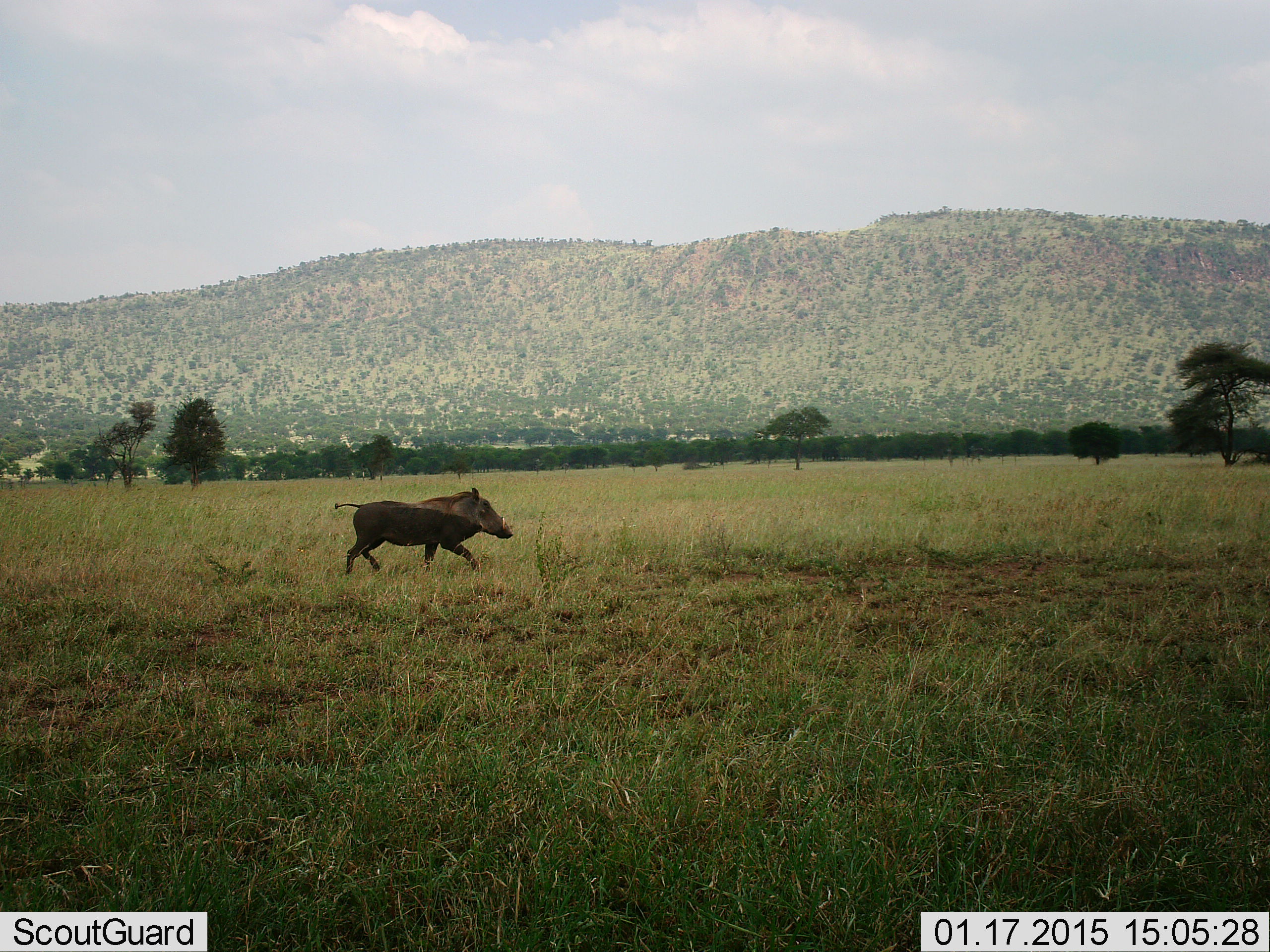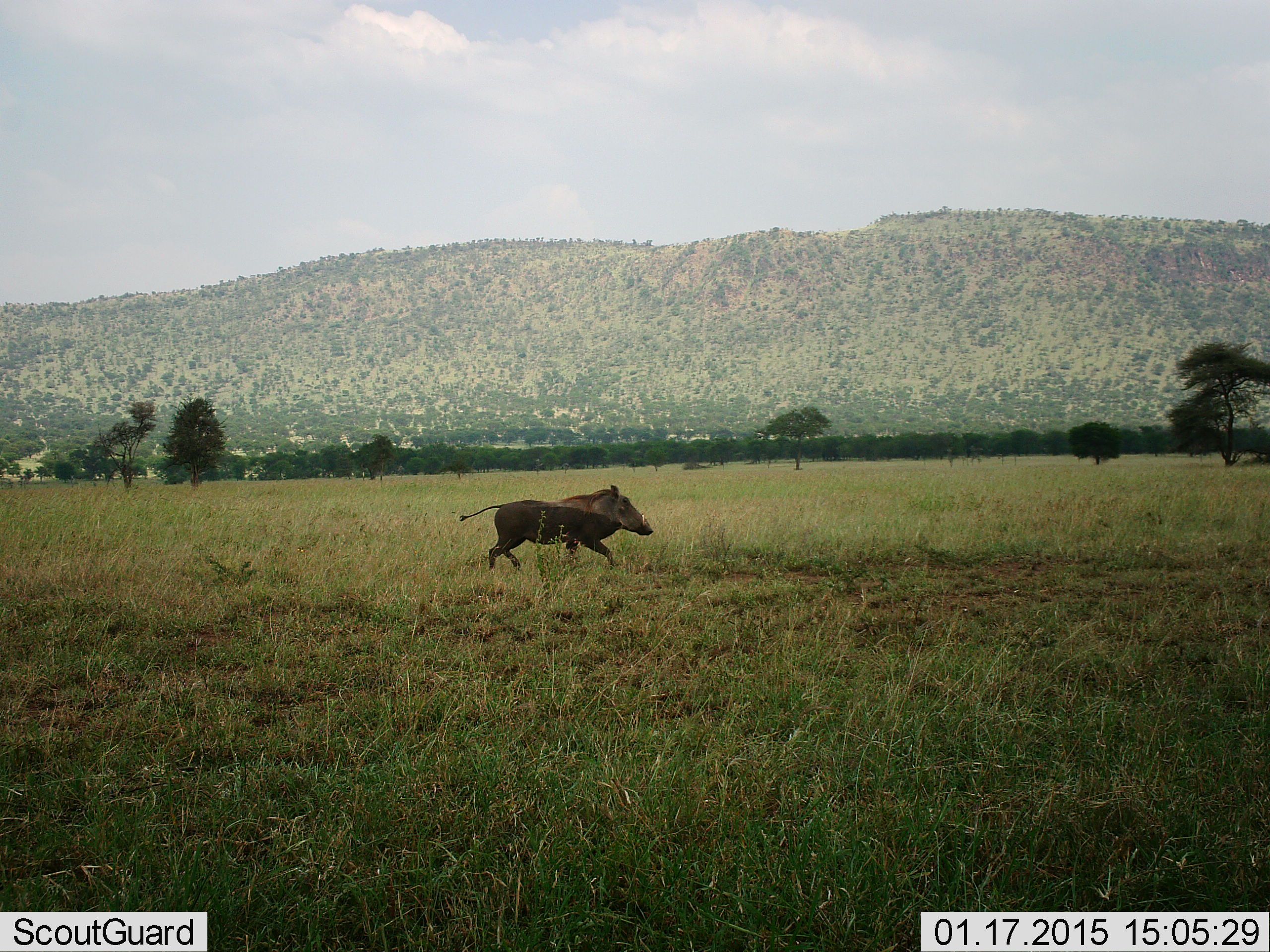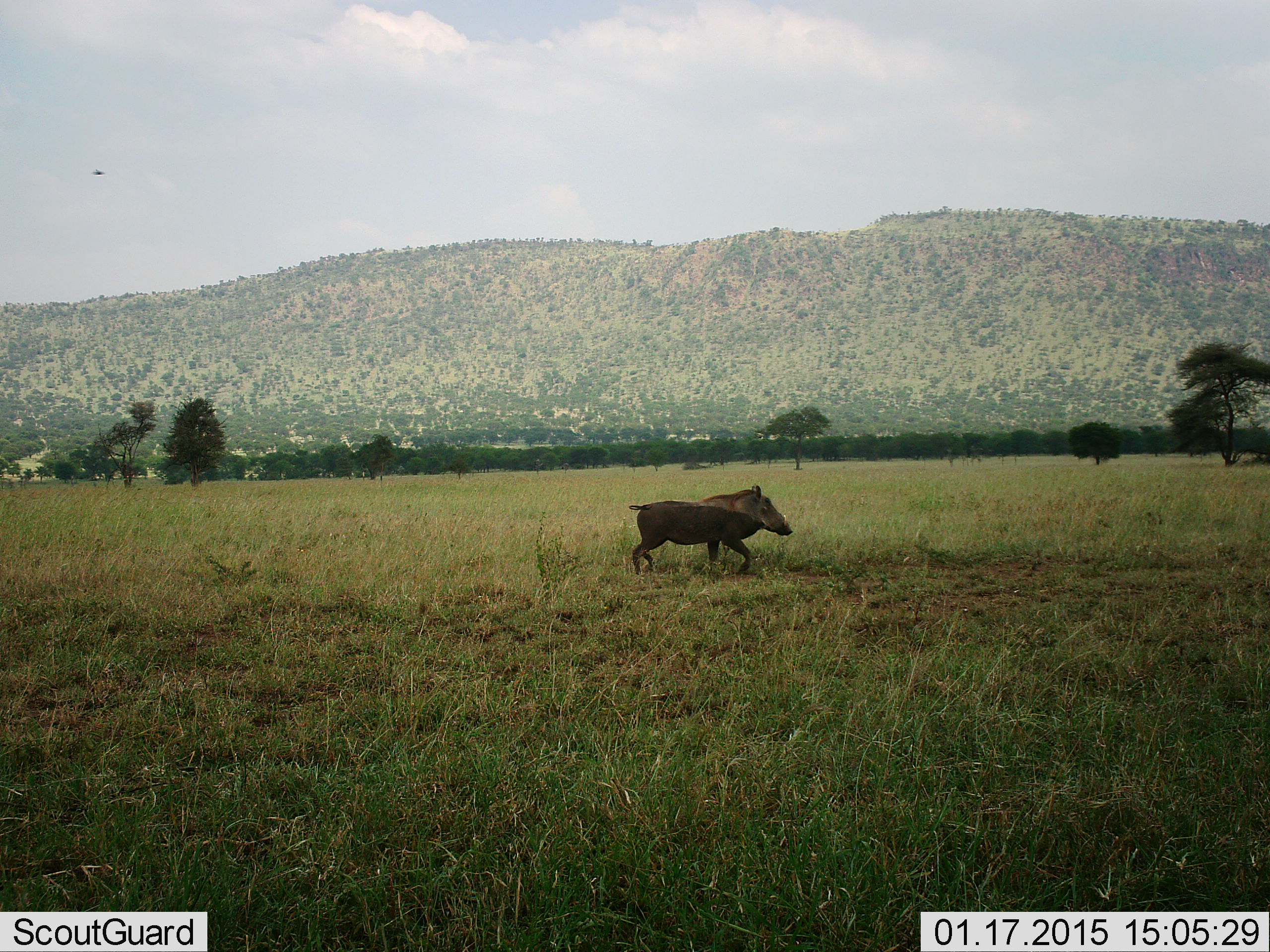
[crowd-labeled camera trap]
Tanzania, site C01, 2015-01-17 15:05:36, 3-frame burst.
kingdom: Animalia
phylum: Chordata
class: Mammalia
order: Artiodactyla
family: Suidae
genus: Phacochoerus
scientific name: Phacochoerus africanus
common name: warthog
Warthog (Phacochoerus africanus), count 1. Behavior (volunteer vote fractions): standing 0%, resting 0%, moving 90%, interacting 0%. Young present (vote fraction): 0%. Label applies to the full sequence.